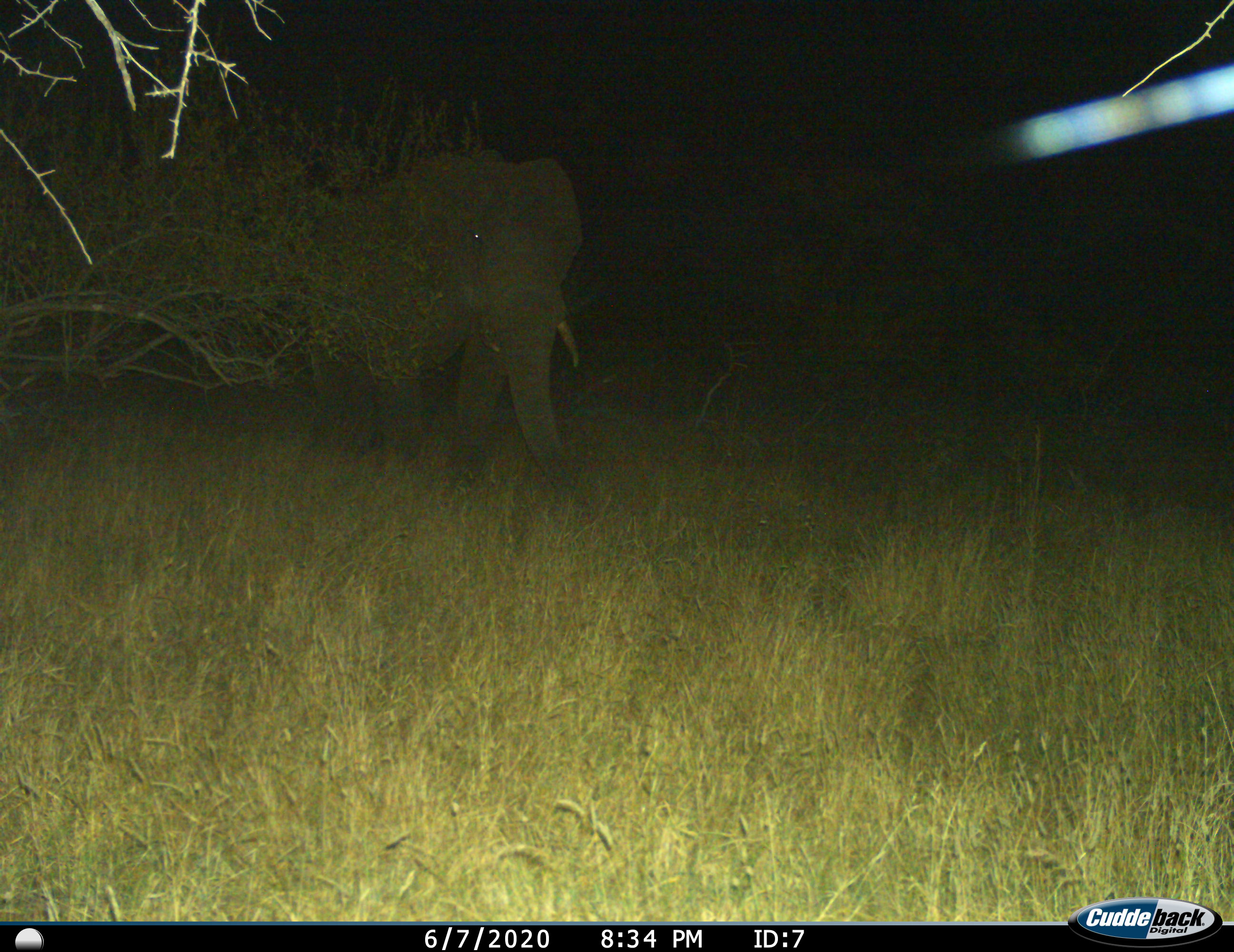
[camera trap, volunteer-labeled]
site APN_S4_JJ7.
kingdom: Animalia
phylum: Chordata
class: Mammalia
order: Proboscidea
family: Elephantidae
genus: Loxodonta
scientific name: Loxodonta africana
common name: african bush elephant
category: elephant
Elephant (african bush elephant) (Loxodonta africana), count 1. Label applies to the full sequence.